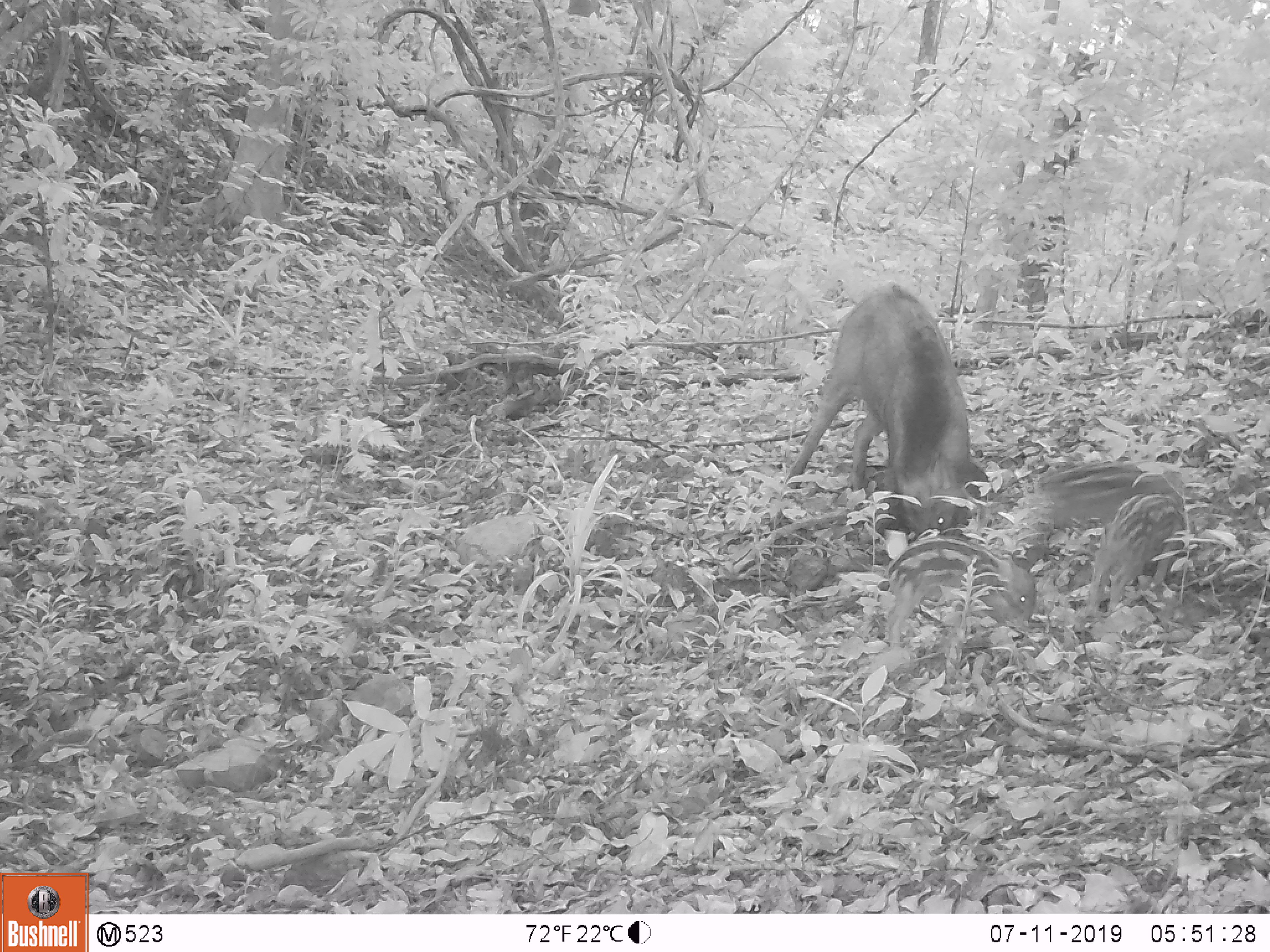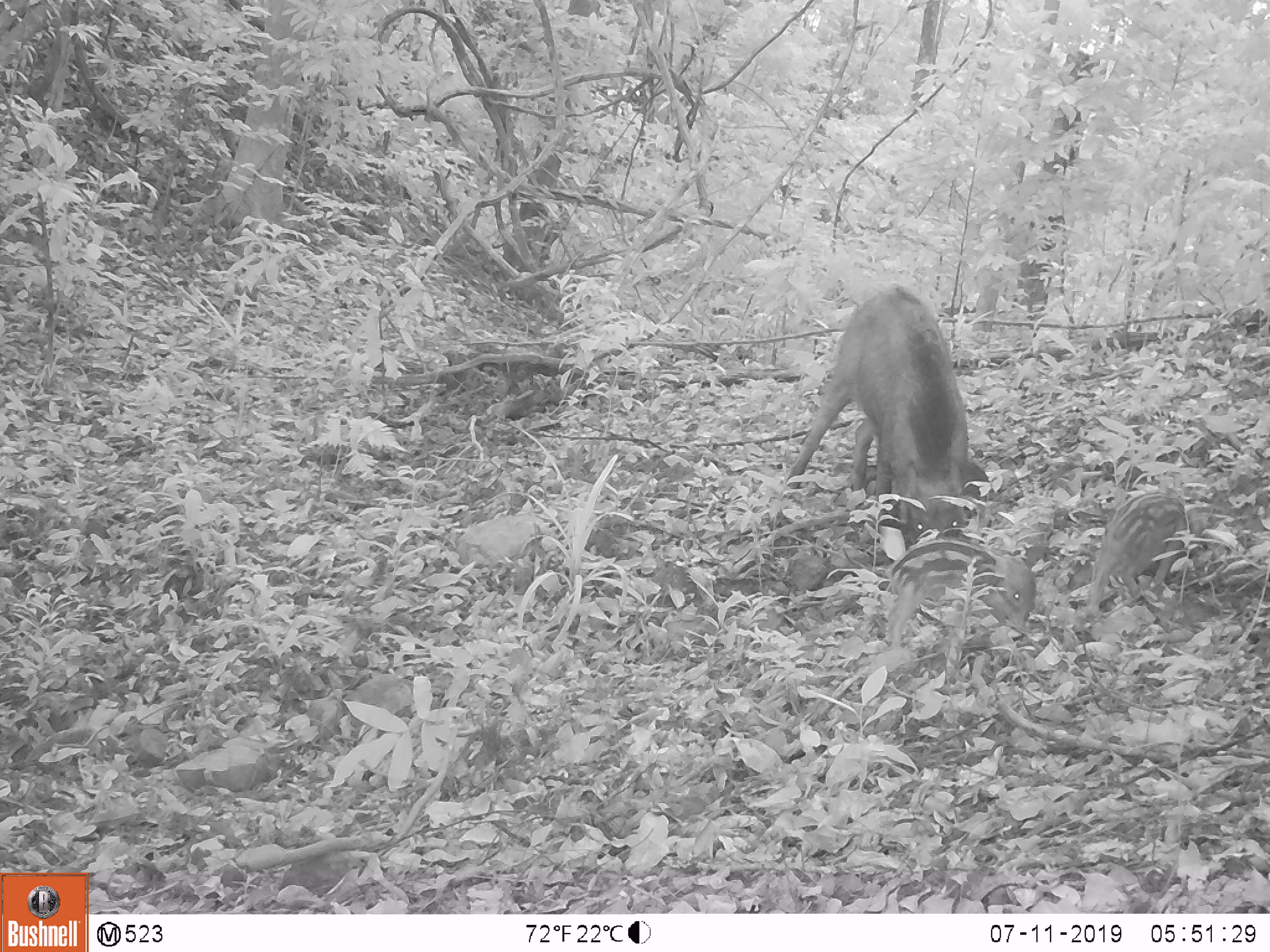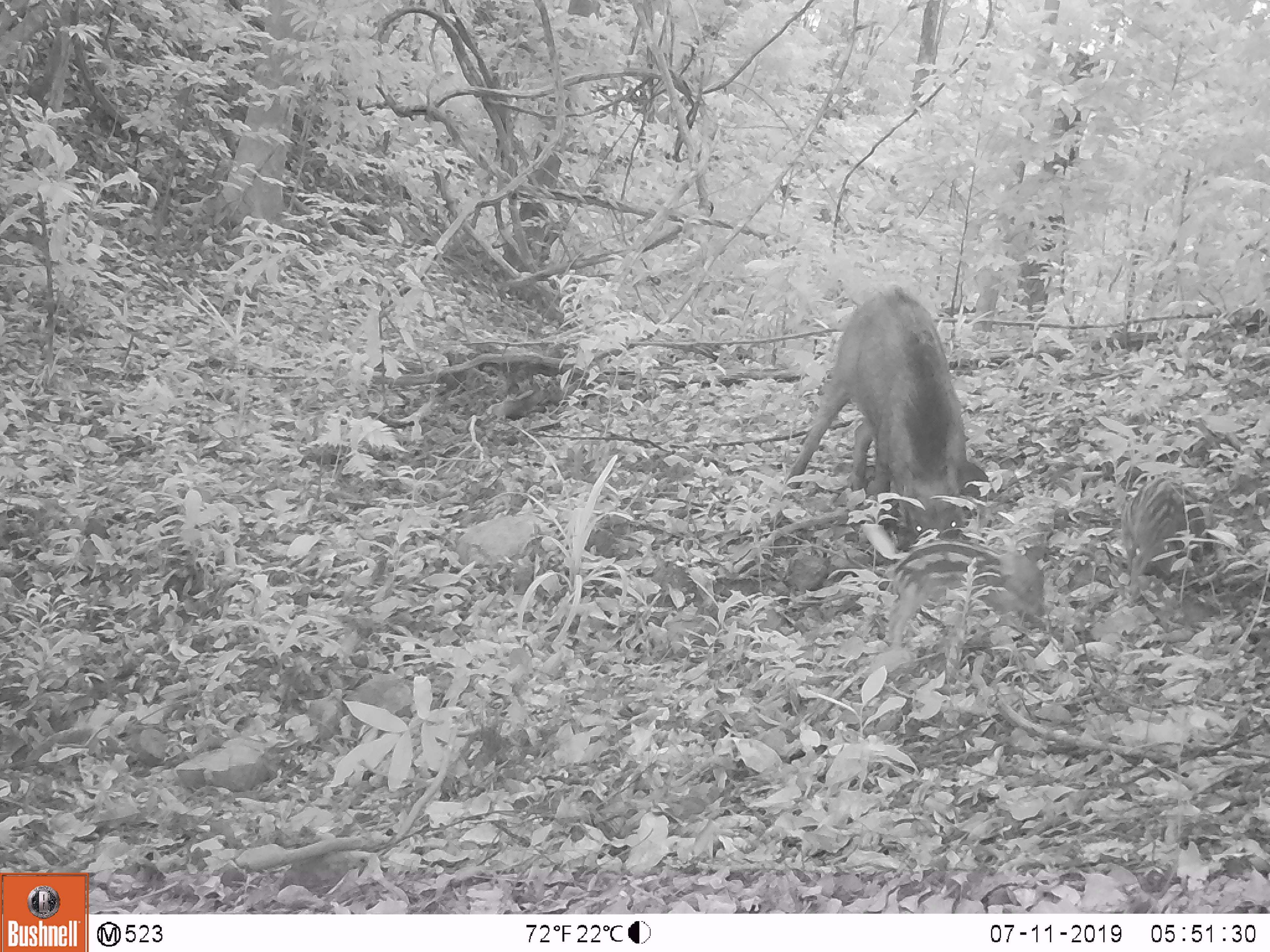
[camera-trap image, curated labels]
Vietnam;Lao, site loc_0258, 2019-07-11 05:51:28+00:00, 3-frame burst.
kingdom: Animalia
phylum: Chordata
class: Mammalia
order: Artiodactyla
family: Suidae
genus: Sus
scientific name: Sus scrofa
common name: eurasian wild pig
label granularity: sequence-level